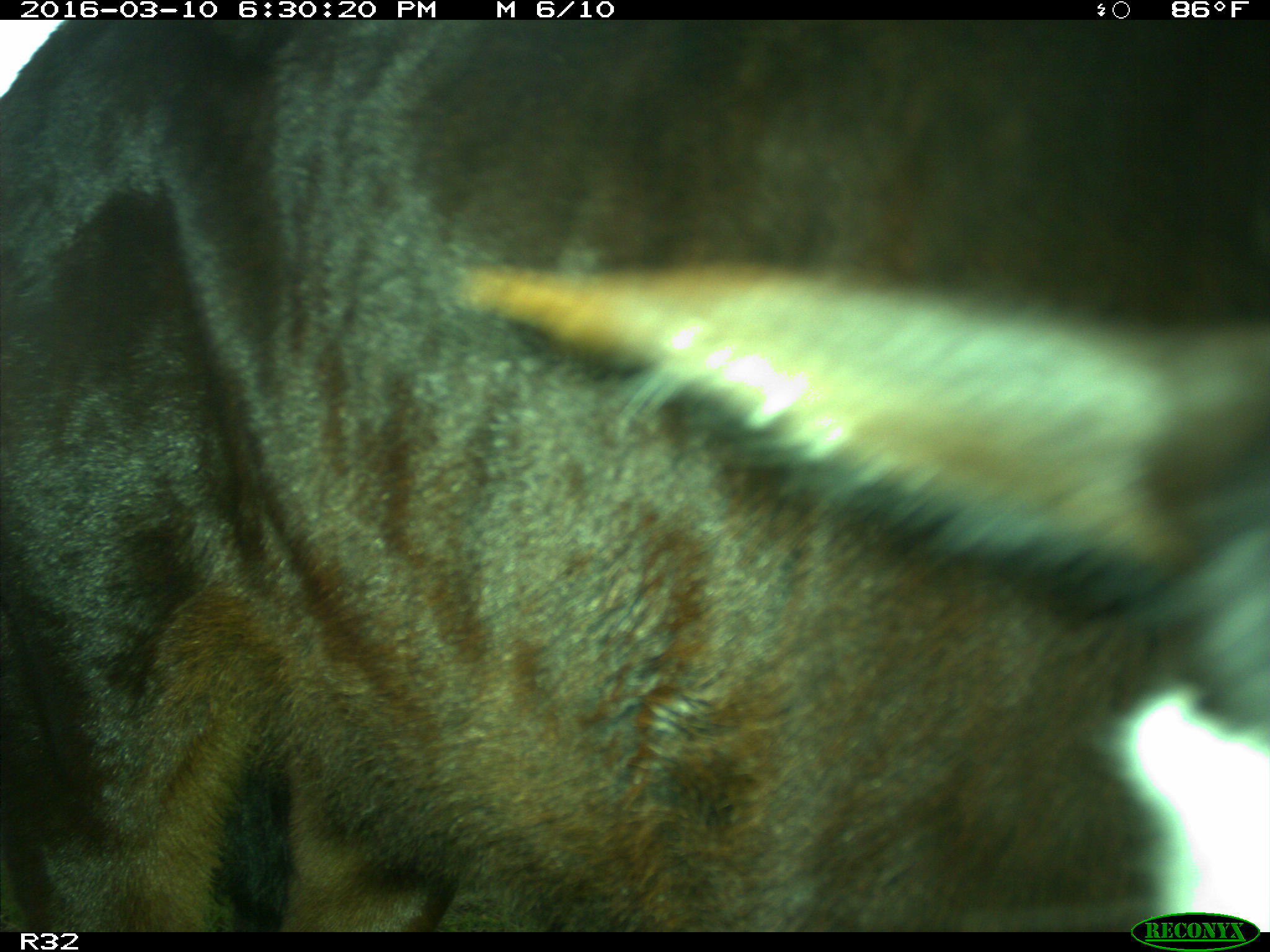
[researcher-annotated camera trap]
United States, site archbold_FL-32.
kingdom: Animalia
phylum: Chordata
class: Mammalia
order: Artiodactyla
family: Bovidae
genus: Bos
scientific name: Bos taurus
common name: domestic cow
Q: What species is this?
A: Bos taurus (domestic cow).